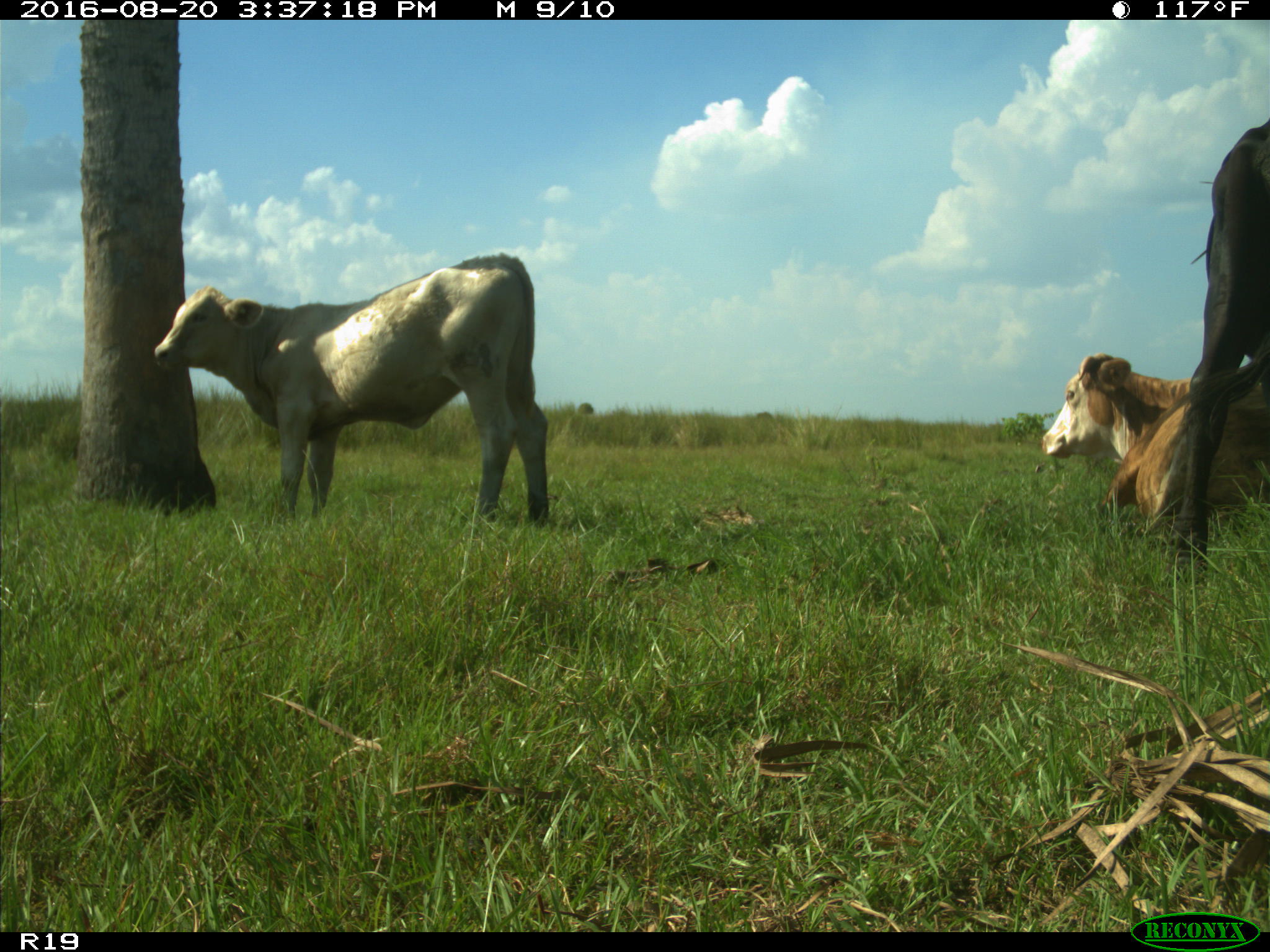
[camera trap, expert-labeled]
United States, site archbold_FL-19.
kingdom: Animalia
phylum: Chordata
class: Mammalia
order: Artiodactyla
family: Bovidae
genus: Bos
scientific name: Bos taurus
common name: domestic cow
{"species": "Bos taurus (domestic cow)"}